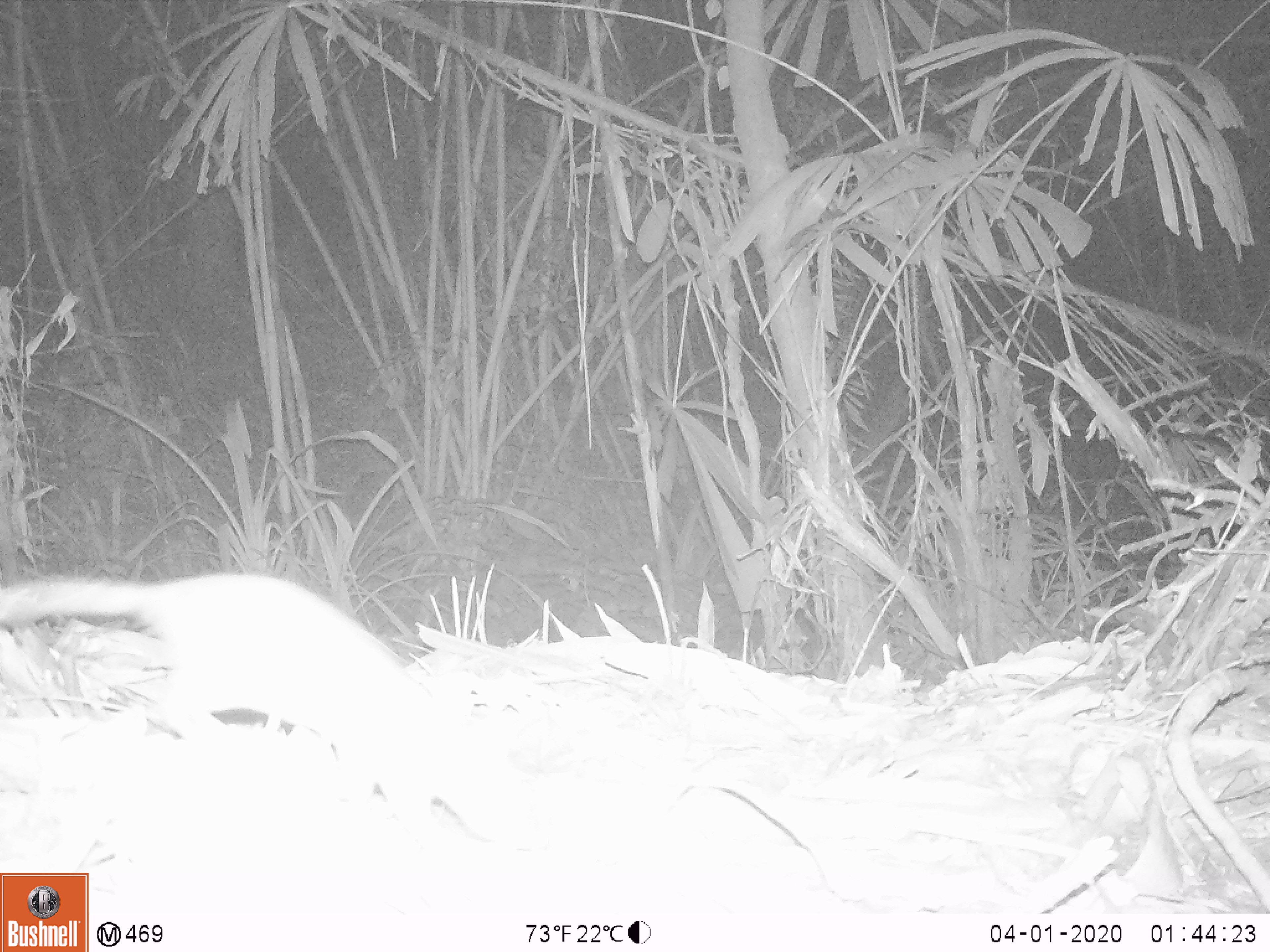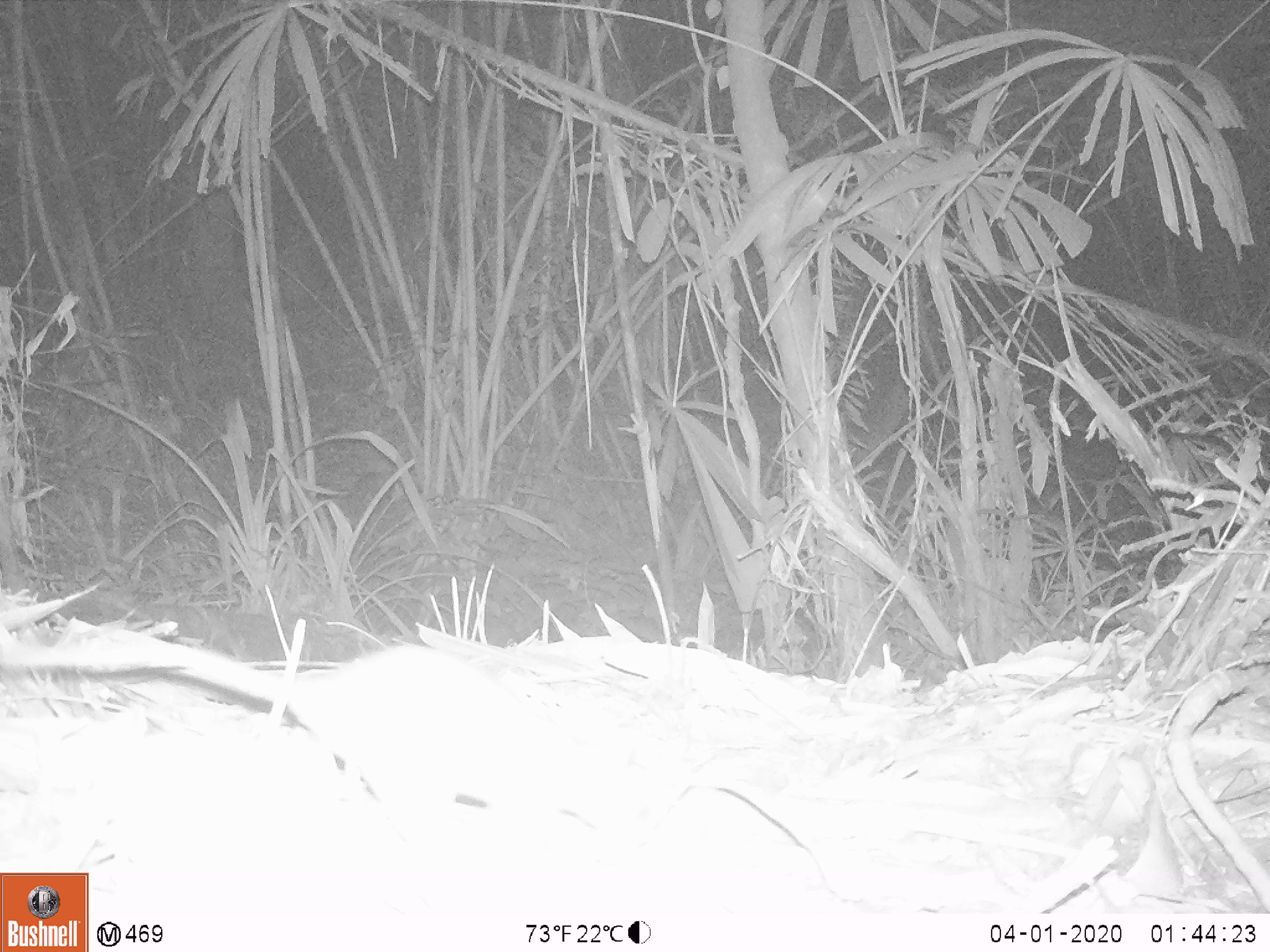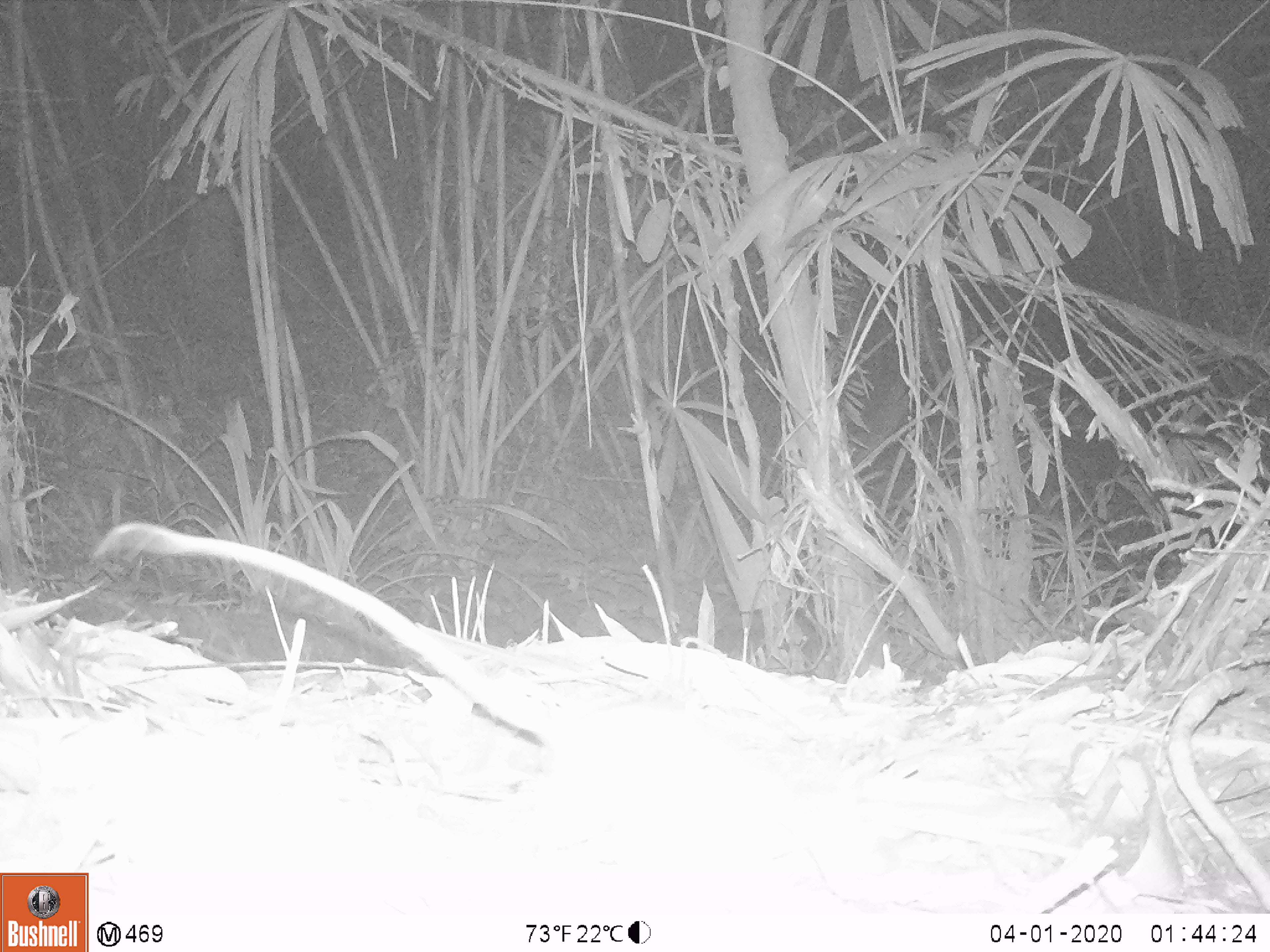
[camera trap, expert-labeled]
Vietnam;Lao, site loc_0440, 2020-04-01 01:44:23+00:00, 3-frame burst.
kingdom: Animalia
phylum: Chordata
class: Mammalia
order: Rodentia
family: Muridae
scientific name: Muridae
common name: old-world mice and rats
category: unidentified murid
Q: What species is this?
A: Unidentified murid (old-world mice and rats) (Muridae).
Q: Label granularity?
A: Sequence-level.